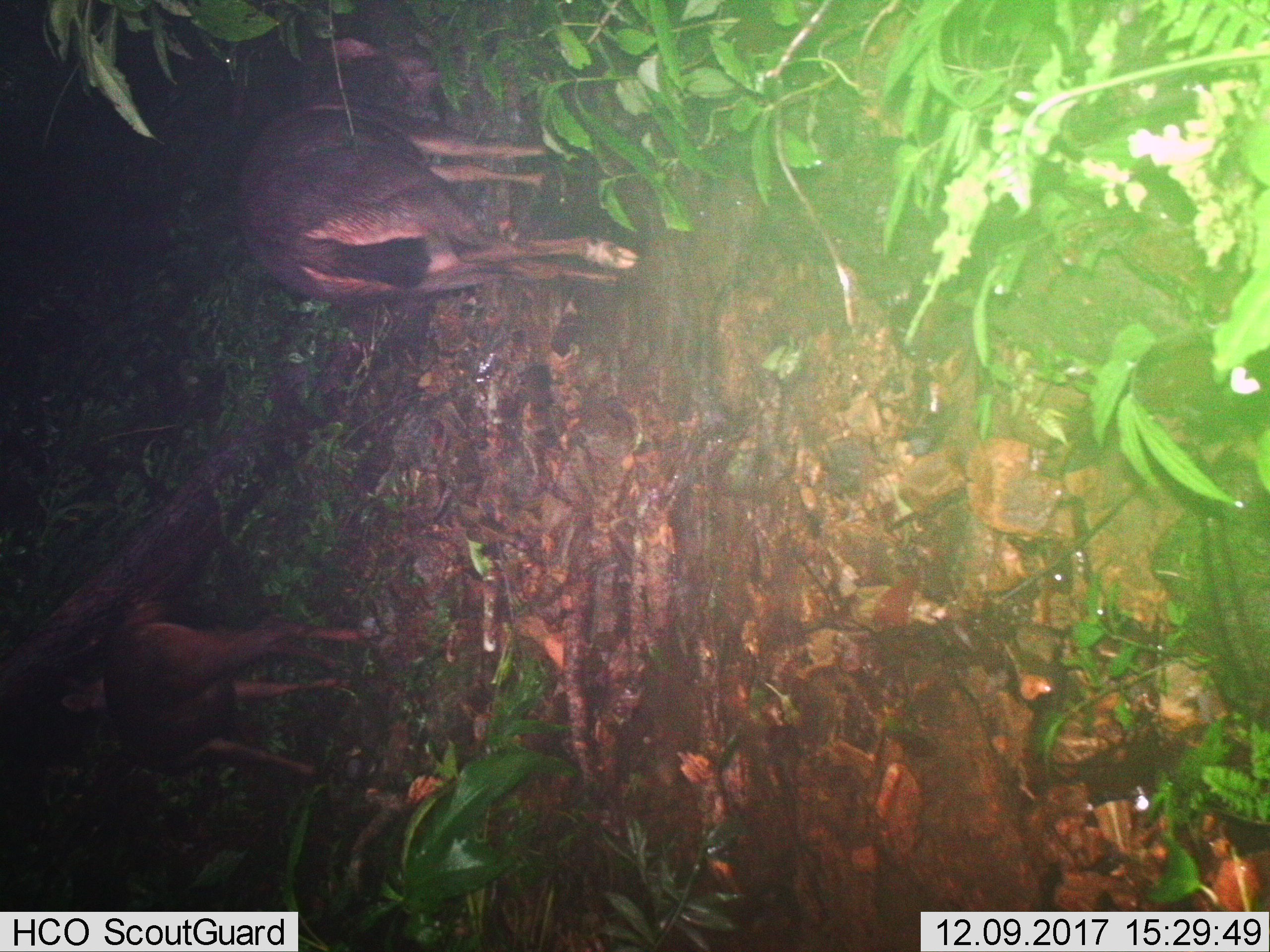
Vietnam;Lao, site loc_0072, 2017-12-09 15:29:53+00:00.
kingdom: Animalia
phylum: Chordata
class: Mammalia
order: Artiodactyla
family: Cervidae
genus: Rusa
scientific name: Rusa unicolor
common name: sambar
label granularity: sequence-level